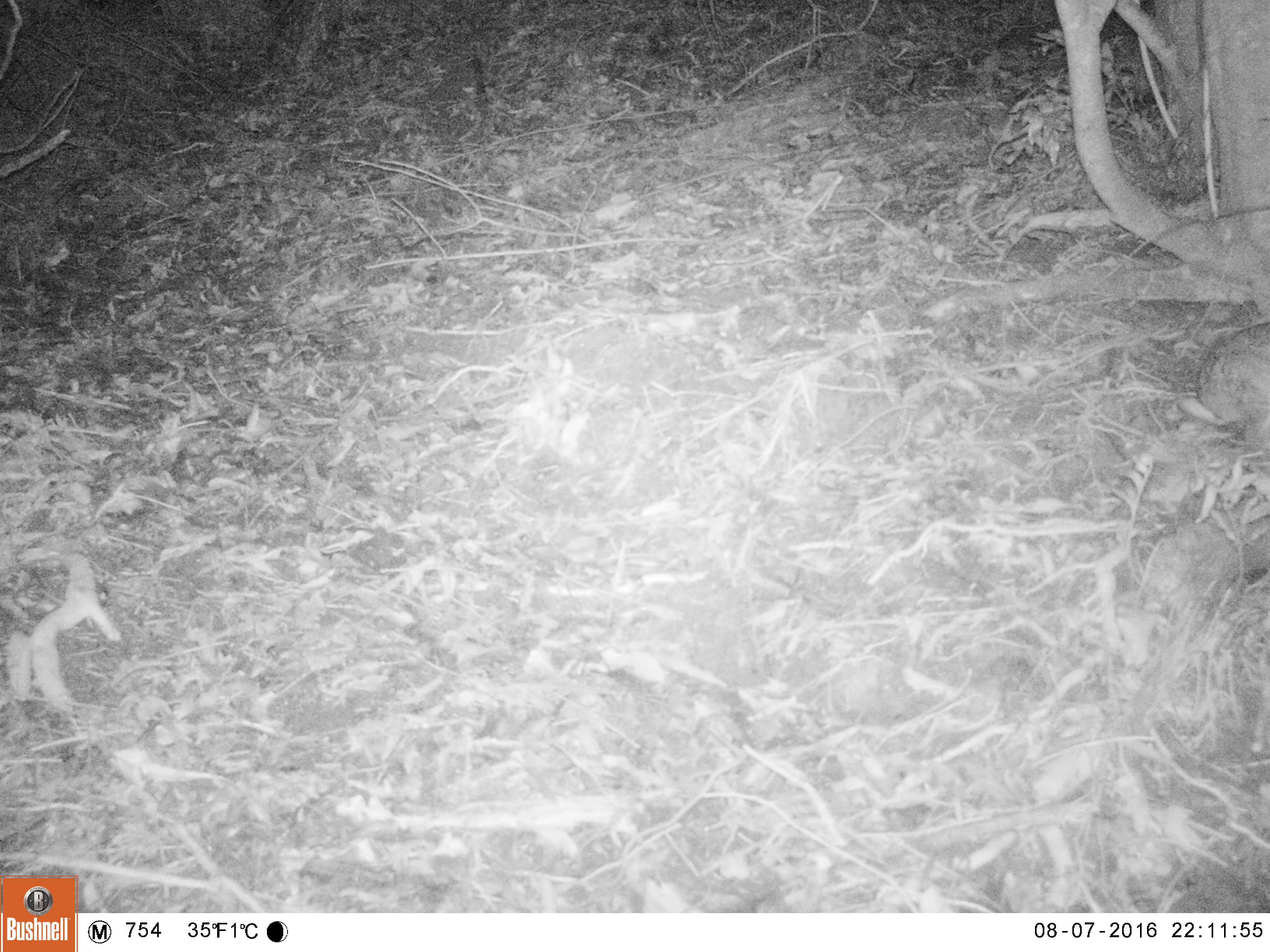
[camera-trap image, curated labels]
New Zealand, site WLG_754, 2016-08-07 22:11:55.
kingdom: Animalia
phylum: Chordata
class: Mammalia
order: Lagomorpha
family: Leporidae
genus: Oryctolagus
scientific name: Oryctolagus cuniculus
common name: european rabbit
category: rabbit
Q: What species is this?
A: Rabbit (european rabbit) (Oryctolagus cuniculus).